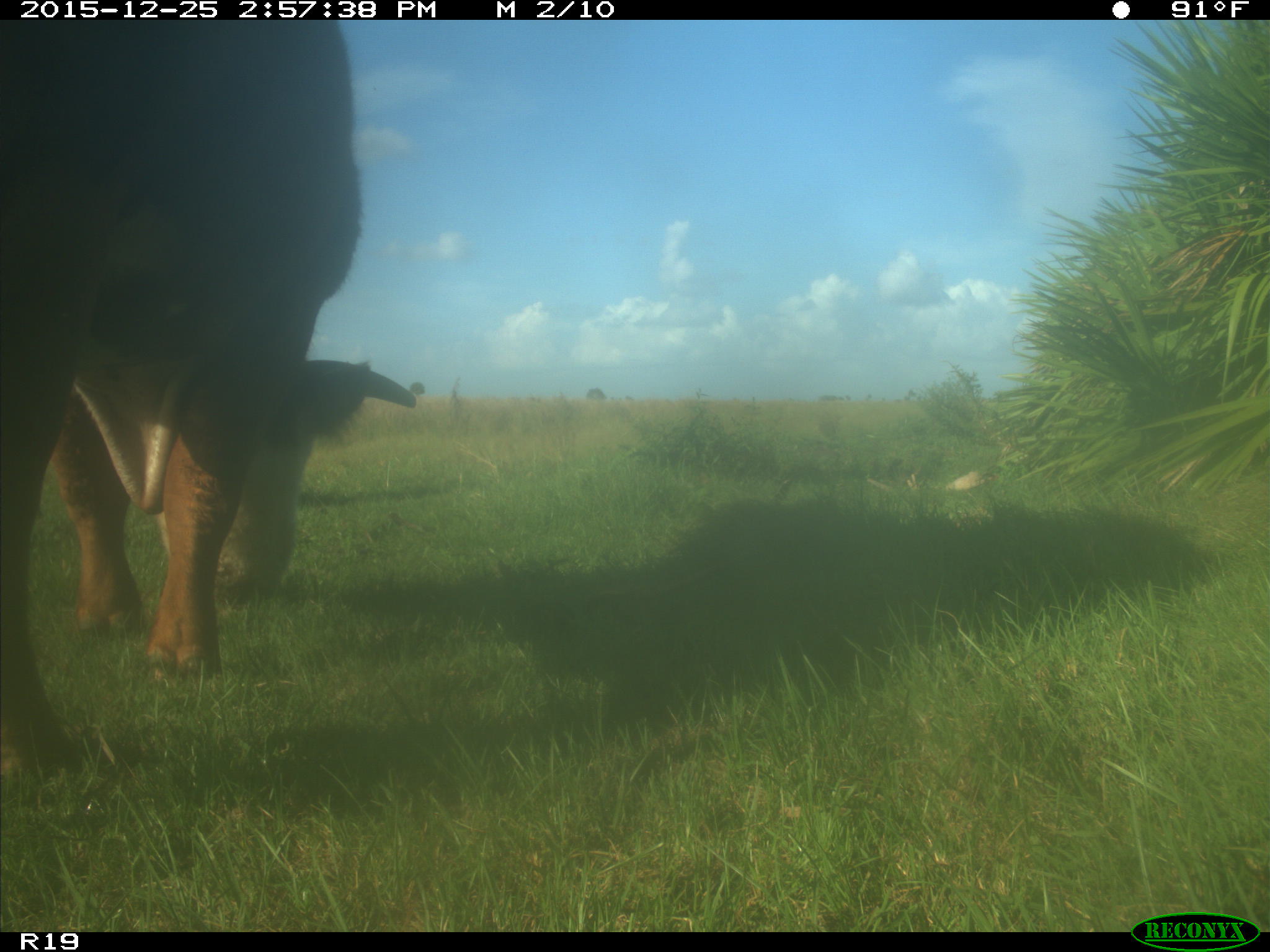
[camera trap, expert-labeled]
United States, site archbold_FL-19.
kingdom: Animalia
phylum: Chordata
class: Mammalia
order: Artiodactyla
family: Bovidae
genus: Bos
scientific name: Bos taurus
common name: domestic cow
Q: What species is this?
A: Bos taurus (domestic cow).